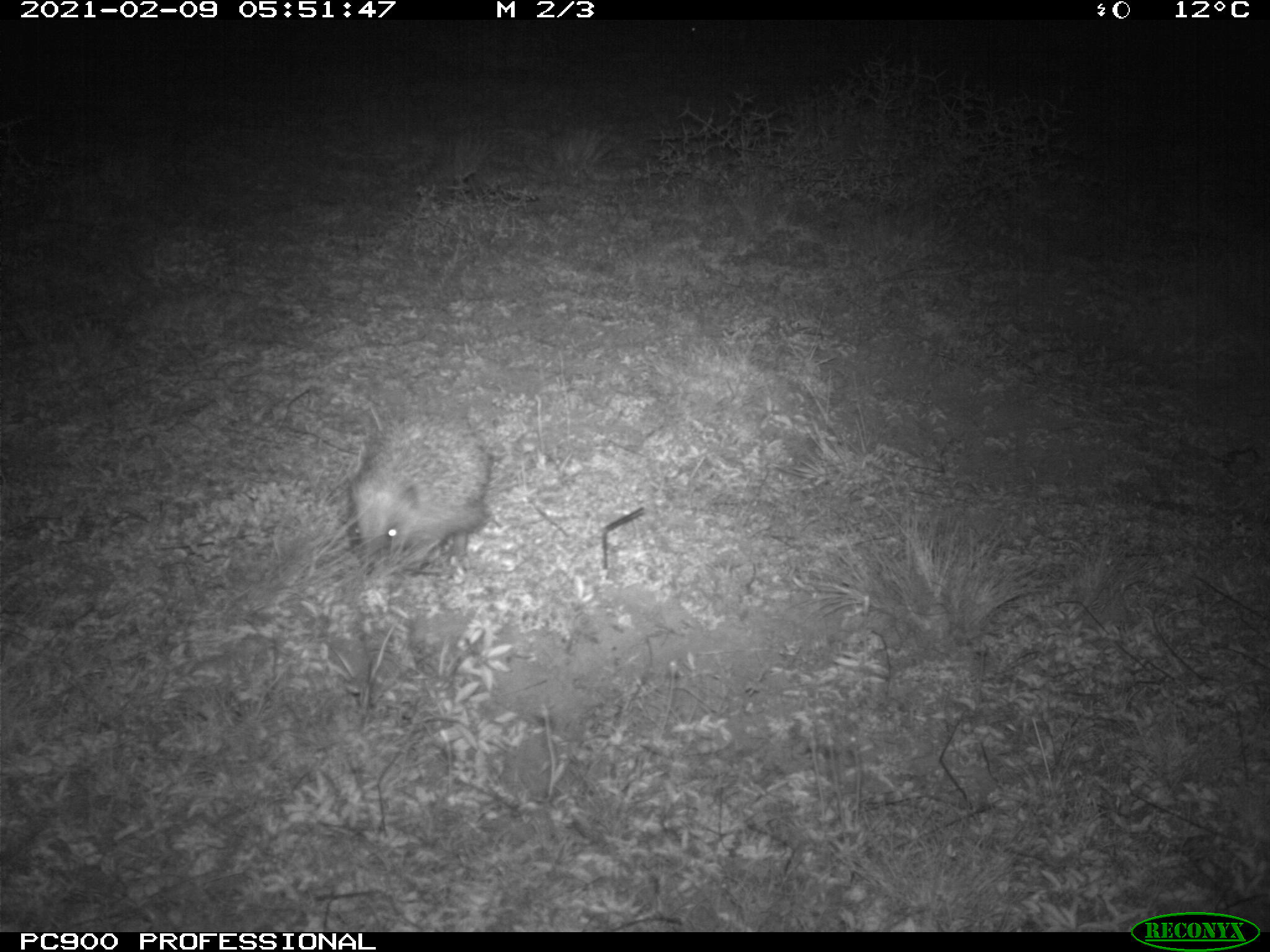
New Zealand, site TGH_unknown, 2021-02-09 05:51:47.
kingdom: Animalia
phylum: Chordata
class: Mammalia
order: Eulipotyphla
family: Erinaceidae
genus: Erinaceus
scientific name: Erinaceus europaeus europaeus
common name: european hedgehog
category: hedgehog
Hedgehog (european hedgehog) (Erinaceus europaeus europaeus).